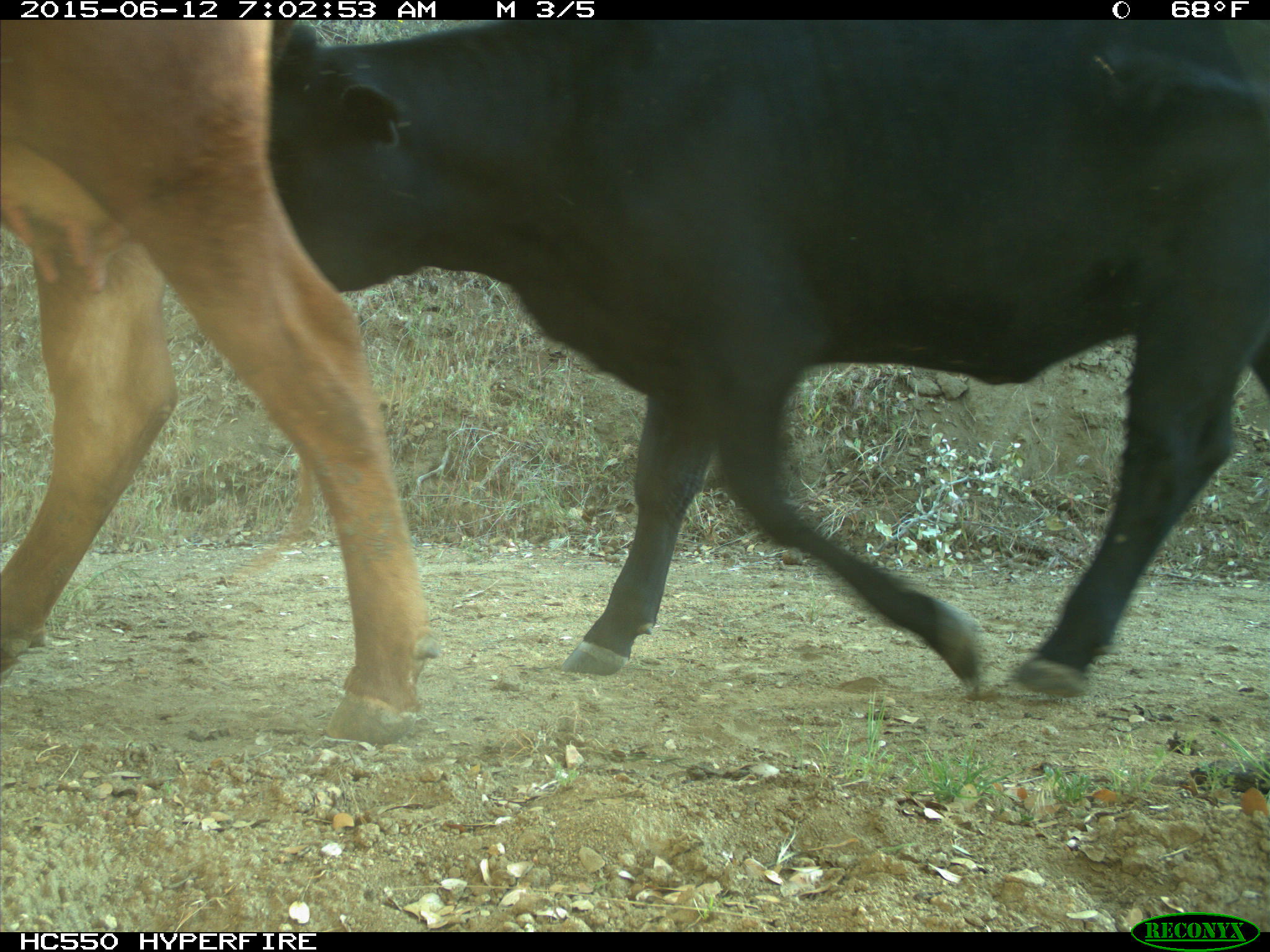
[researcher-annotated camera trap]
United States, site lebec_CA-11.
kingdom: Animalia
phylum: Chordata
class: Mammalia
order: Artiodactyla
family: Bovidae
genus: Bos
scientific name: Bos taurus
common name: domestic cow